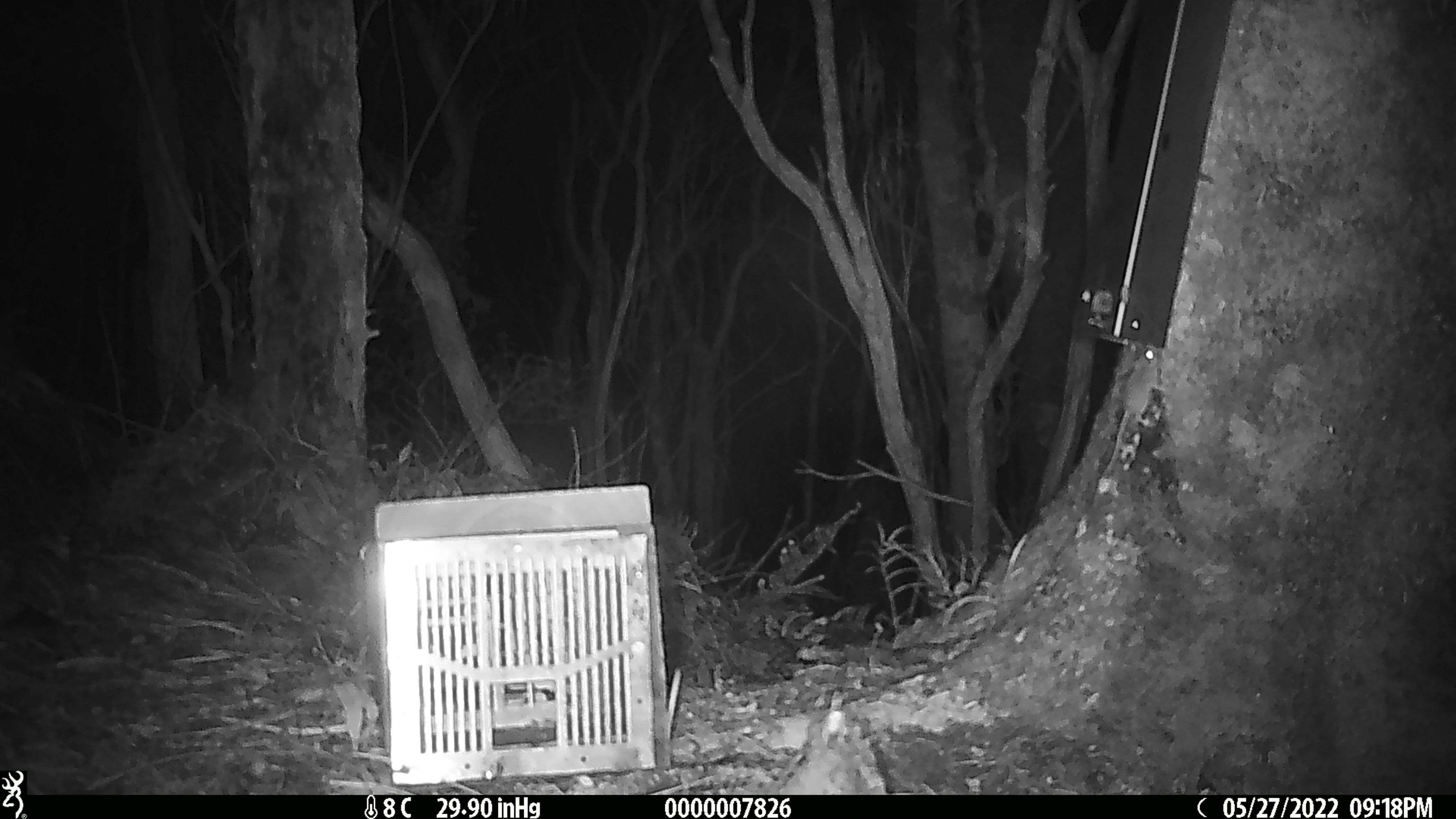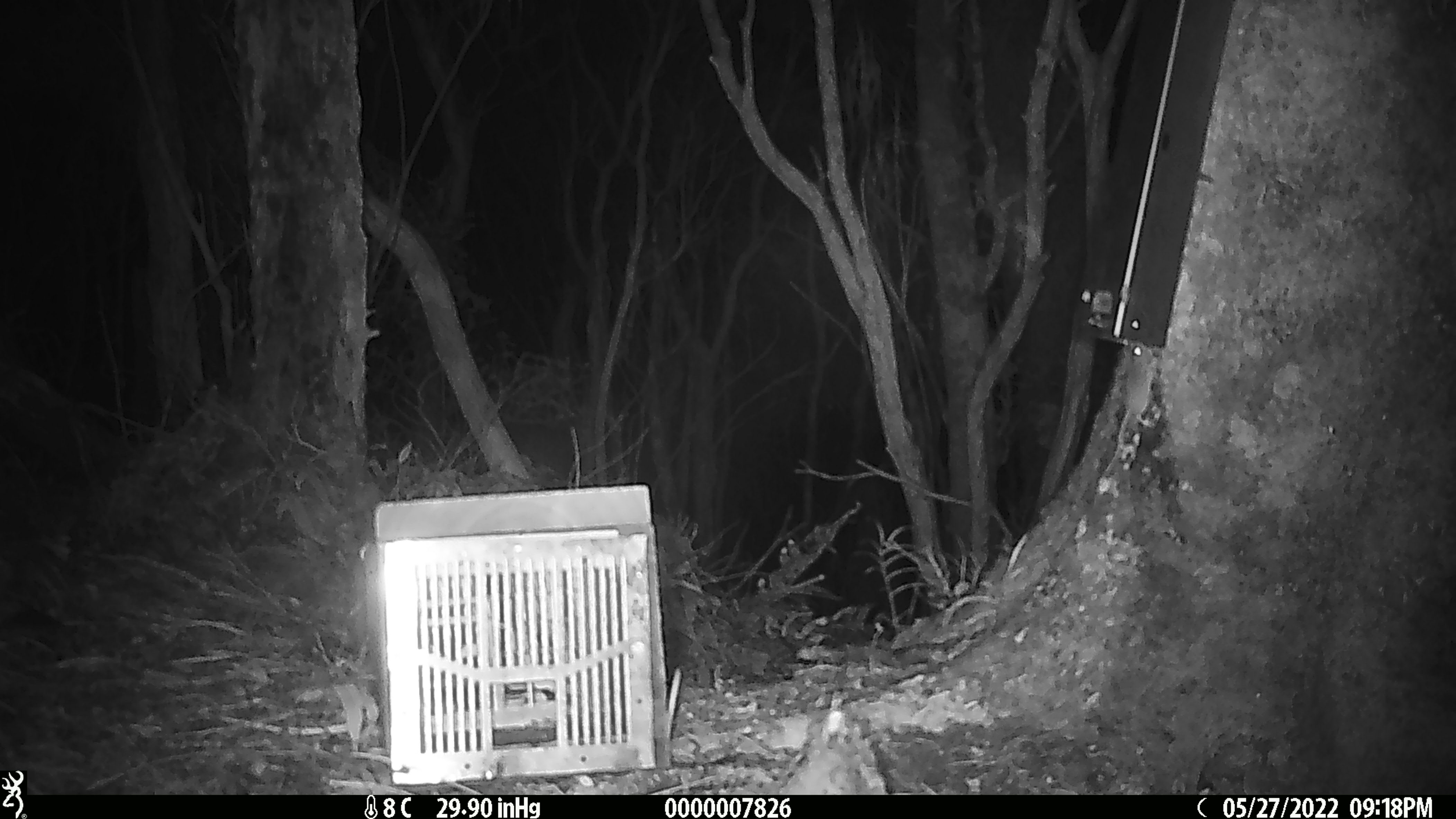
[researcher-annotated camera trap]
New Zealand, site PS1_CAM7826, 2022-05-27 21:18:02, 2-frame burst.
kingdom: Animalia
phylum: Chordata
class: Mammalia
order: Rodentia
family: Muridae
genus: Mus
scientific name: Mus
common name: mouse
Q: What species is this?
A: Mouse (Mus).